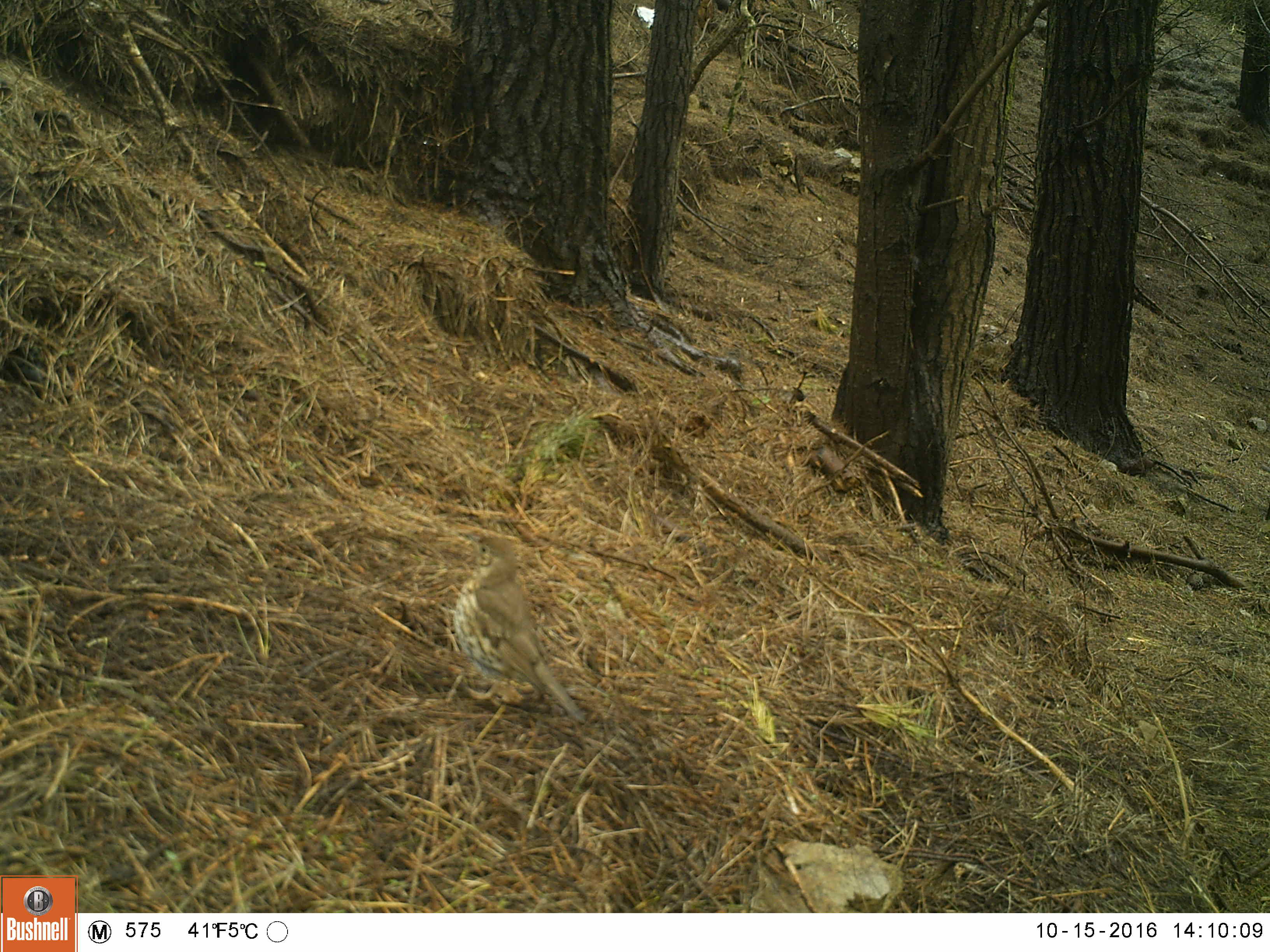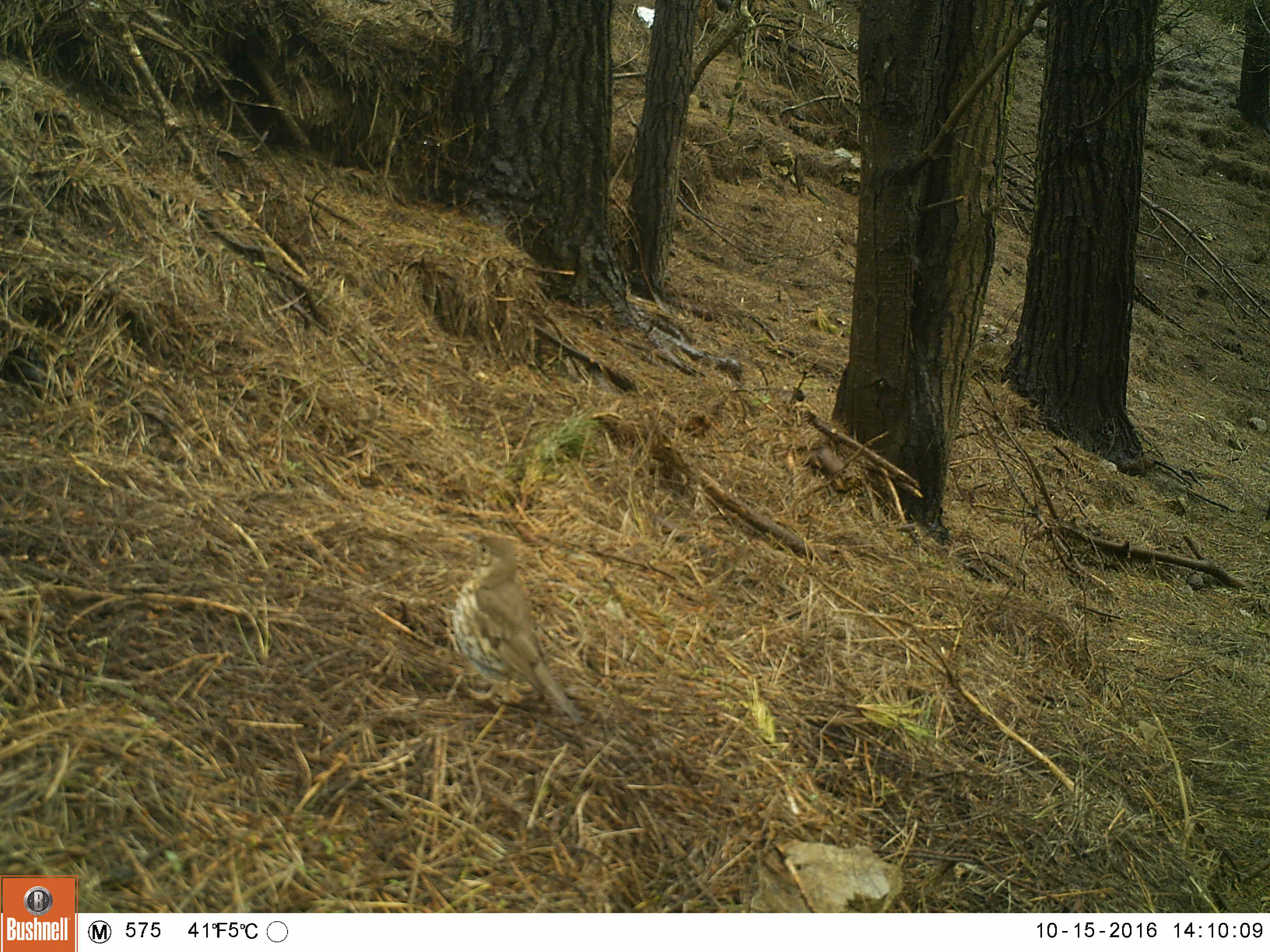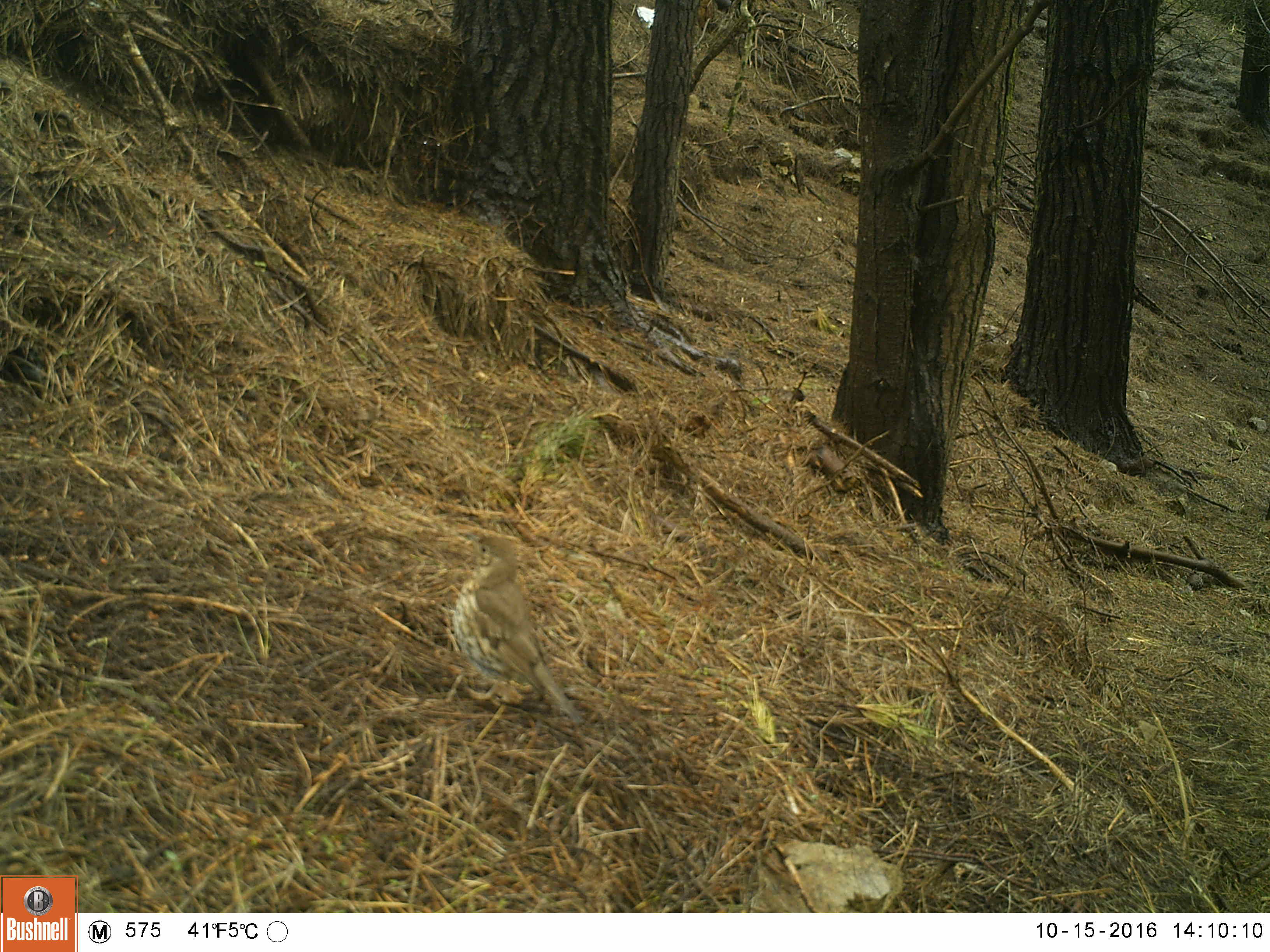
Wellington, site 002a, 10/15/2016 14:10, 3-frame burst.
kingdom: Animalia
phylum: Chordata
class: Aves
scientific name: Aves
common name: bird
Bird (Aves).